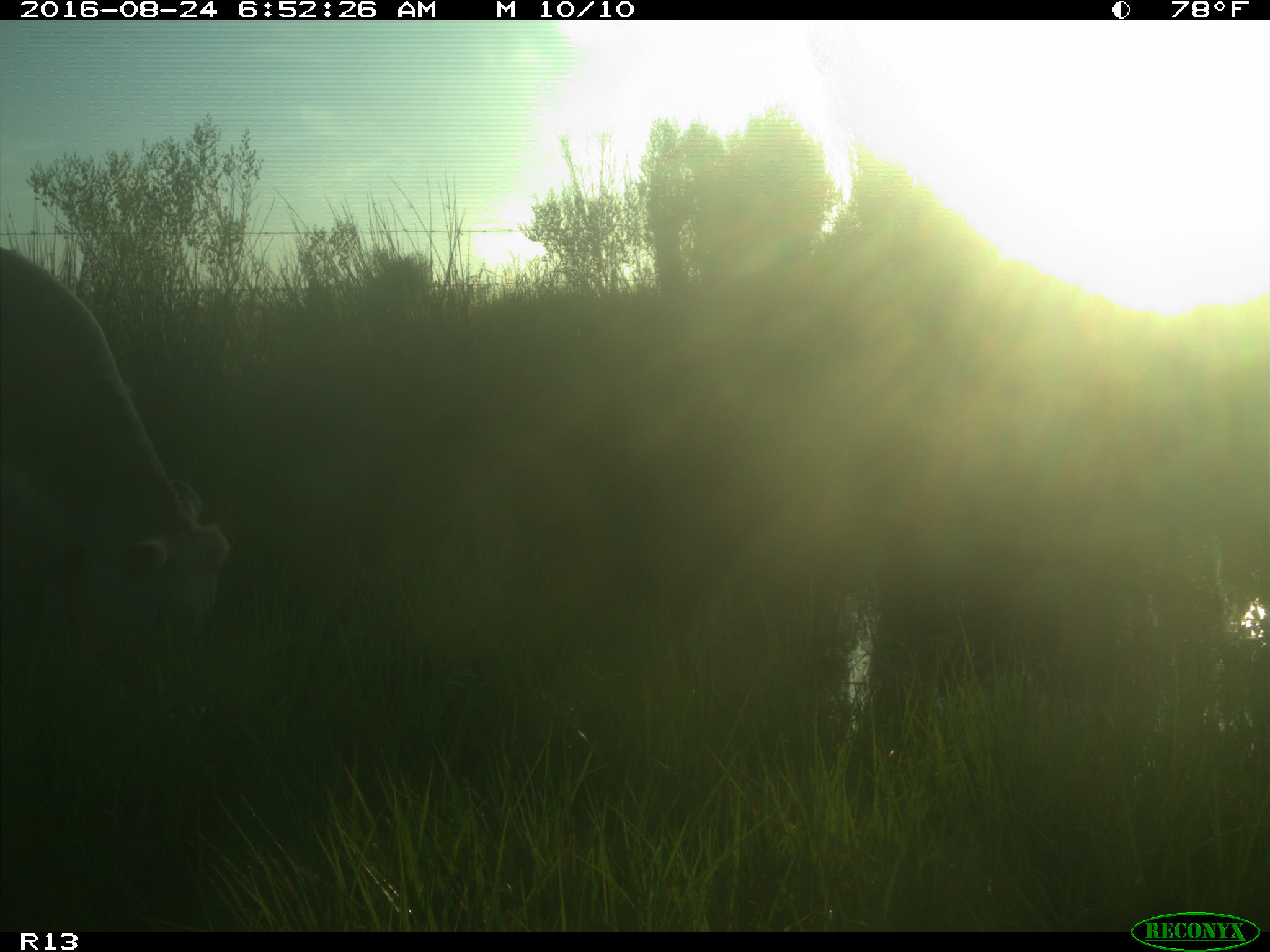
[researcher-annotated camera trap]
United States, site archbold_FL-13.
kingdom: Animalia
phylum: Chordata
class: Mammalia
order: Artiodactyla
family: Bovidae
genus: Bos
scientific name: Bos taurus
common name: domestic cow